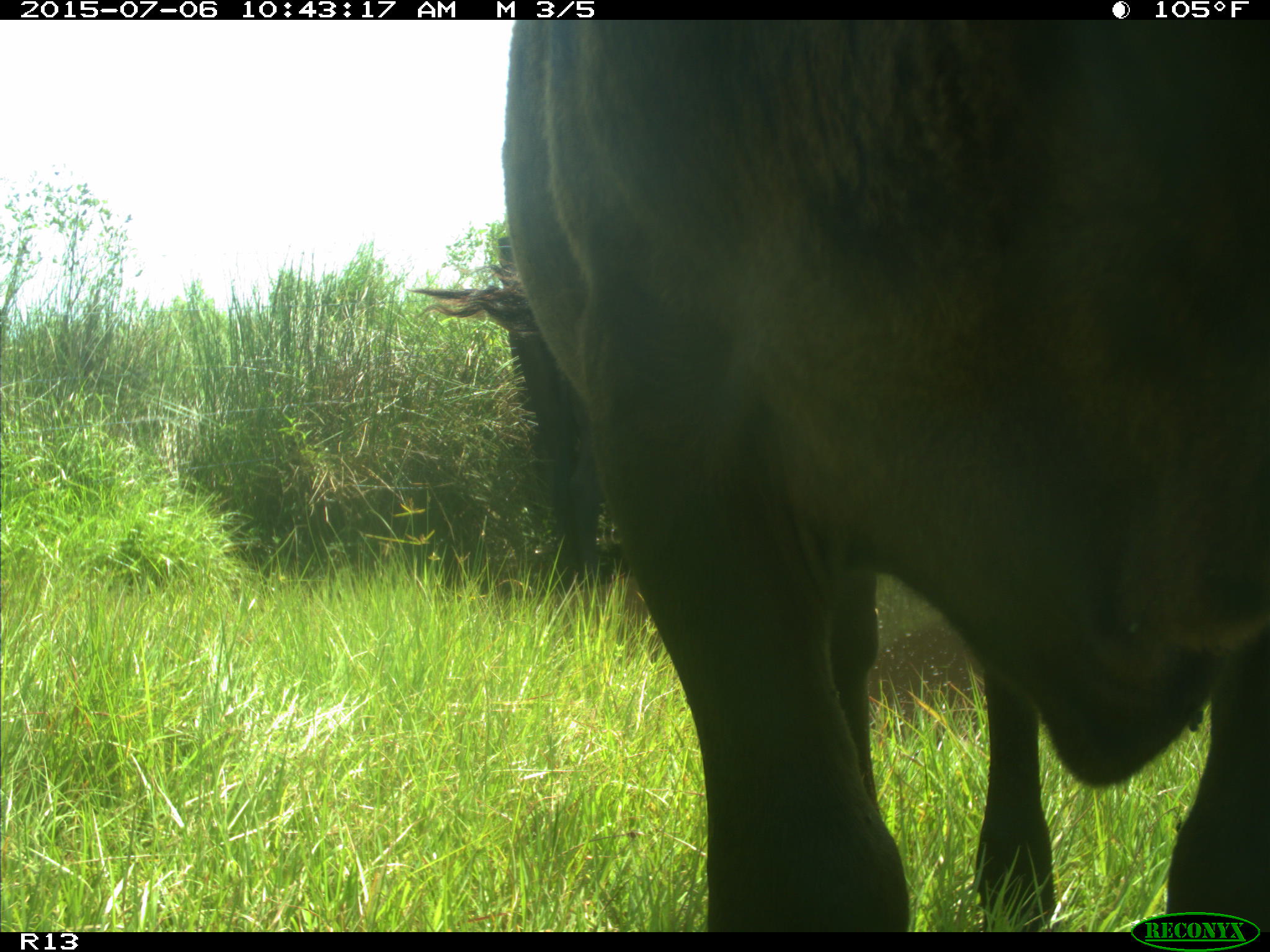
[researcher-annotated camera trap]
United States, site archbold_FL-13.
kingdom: Animalia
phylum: Chordata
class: Mammalia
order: Artiodactyla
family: Bovidae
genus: Bos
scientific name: Bos taurus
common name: domestic cow